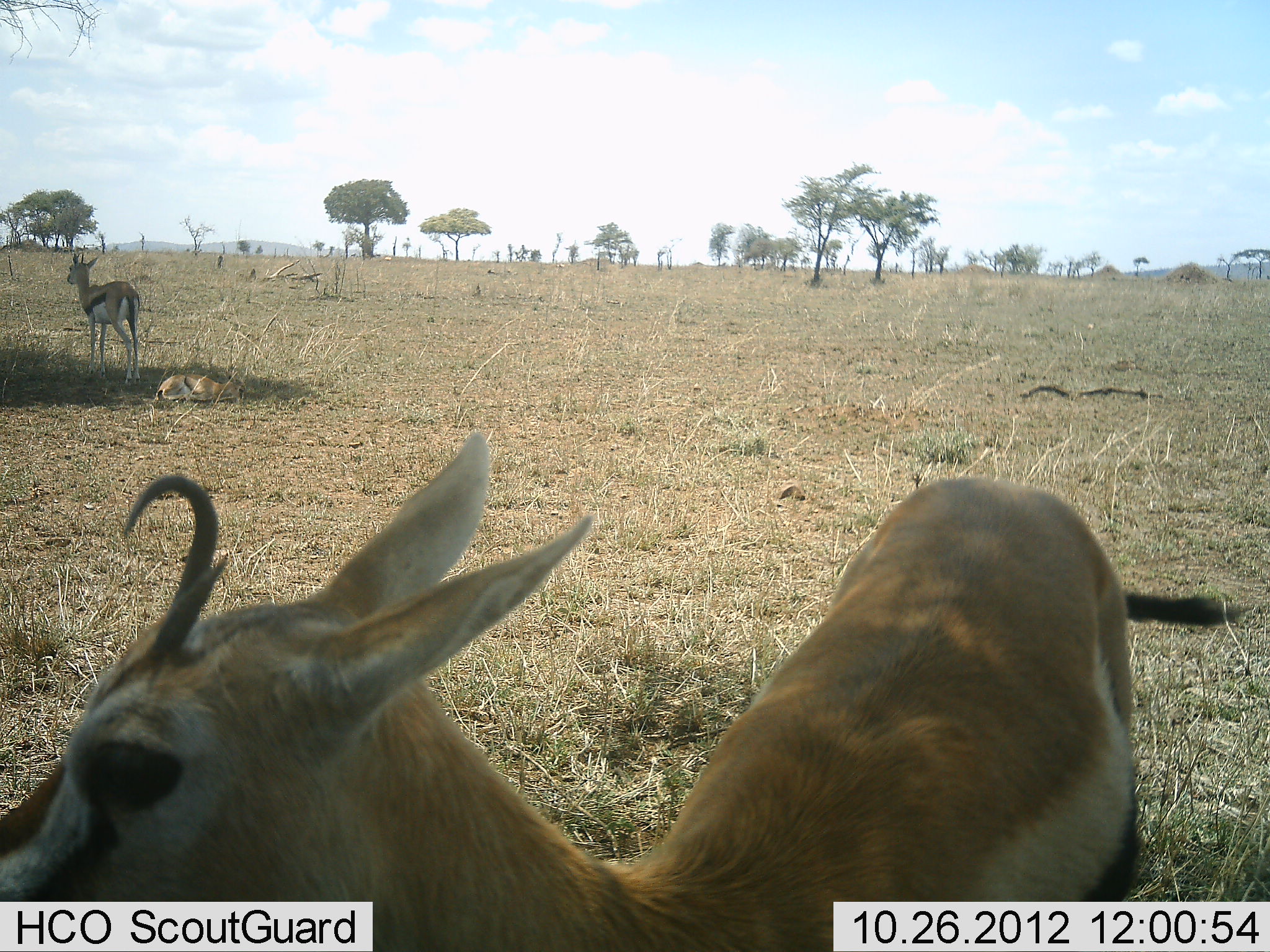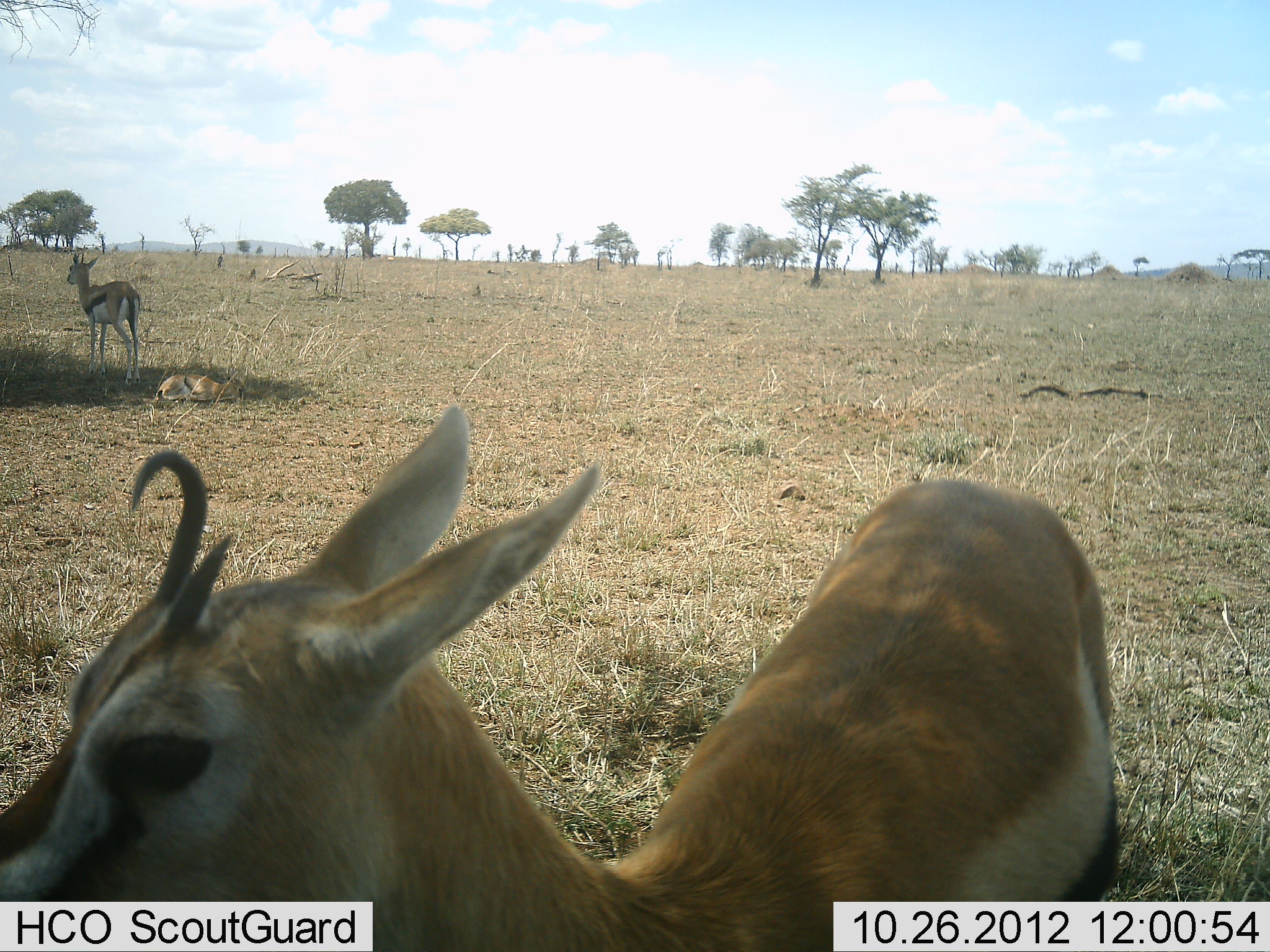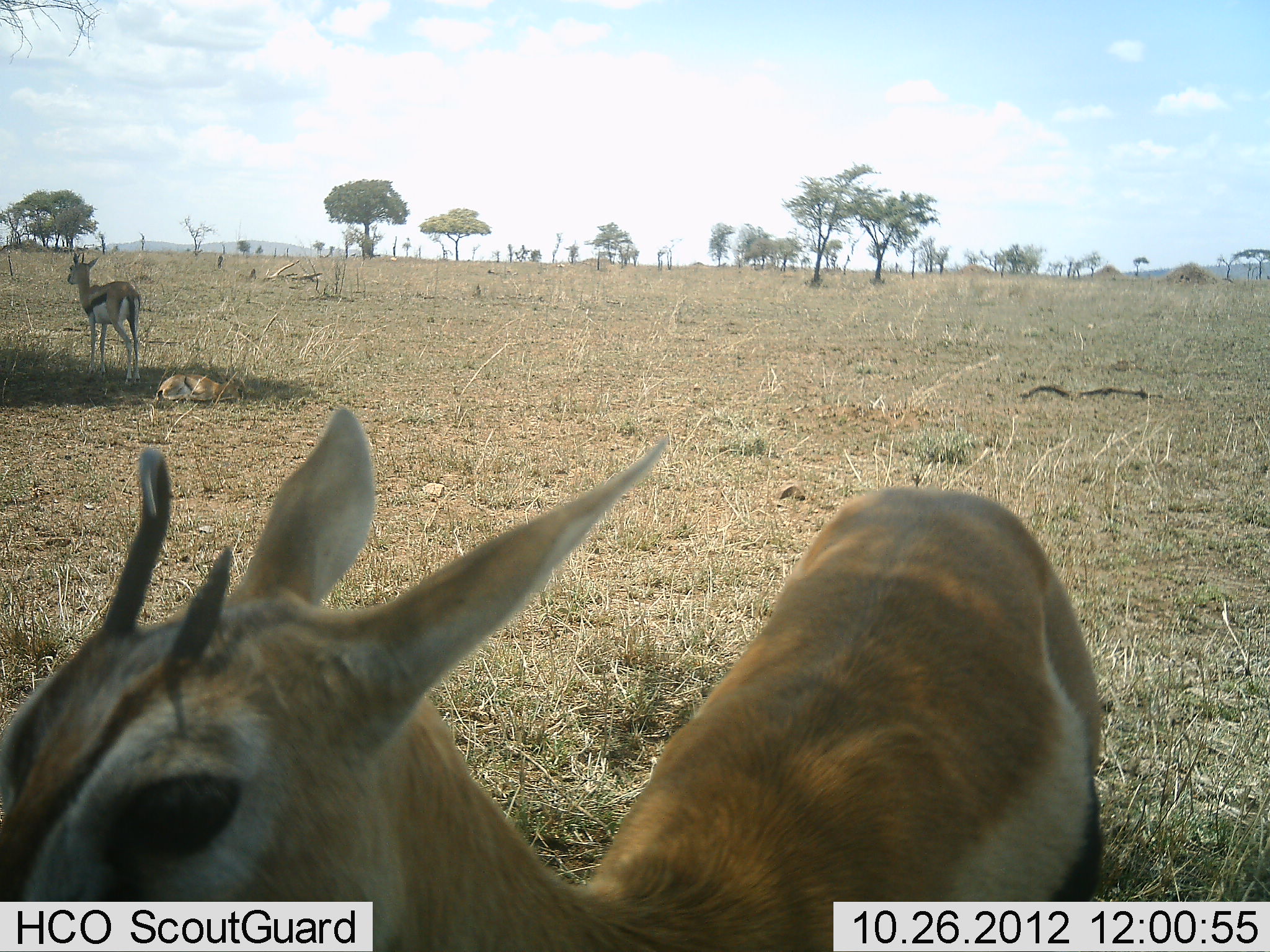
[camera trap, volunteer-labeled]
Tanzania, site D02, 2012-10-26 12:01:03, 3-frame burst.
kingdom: Animalia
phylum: Chordata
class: Mammalia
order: Artiodactyla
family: Bovidae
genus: Eudorcas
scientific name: Eudorcas thomsonii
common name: thomson's gazelle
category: gazellethomsons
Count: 3.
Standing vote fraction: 80%.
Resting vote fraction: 60%.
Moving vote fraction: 10%.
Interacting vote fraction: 10%.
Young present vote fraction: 0%.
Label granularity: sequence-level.